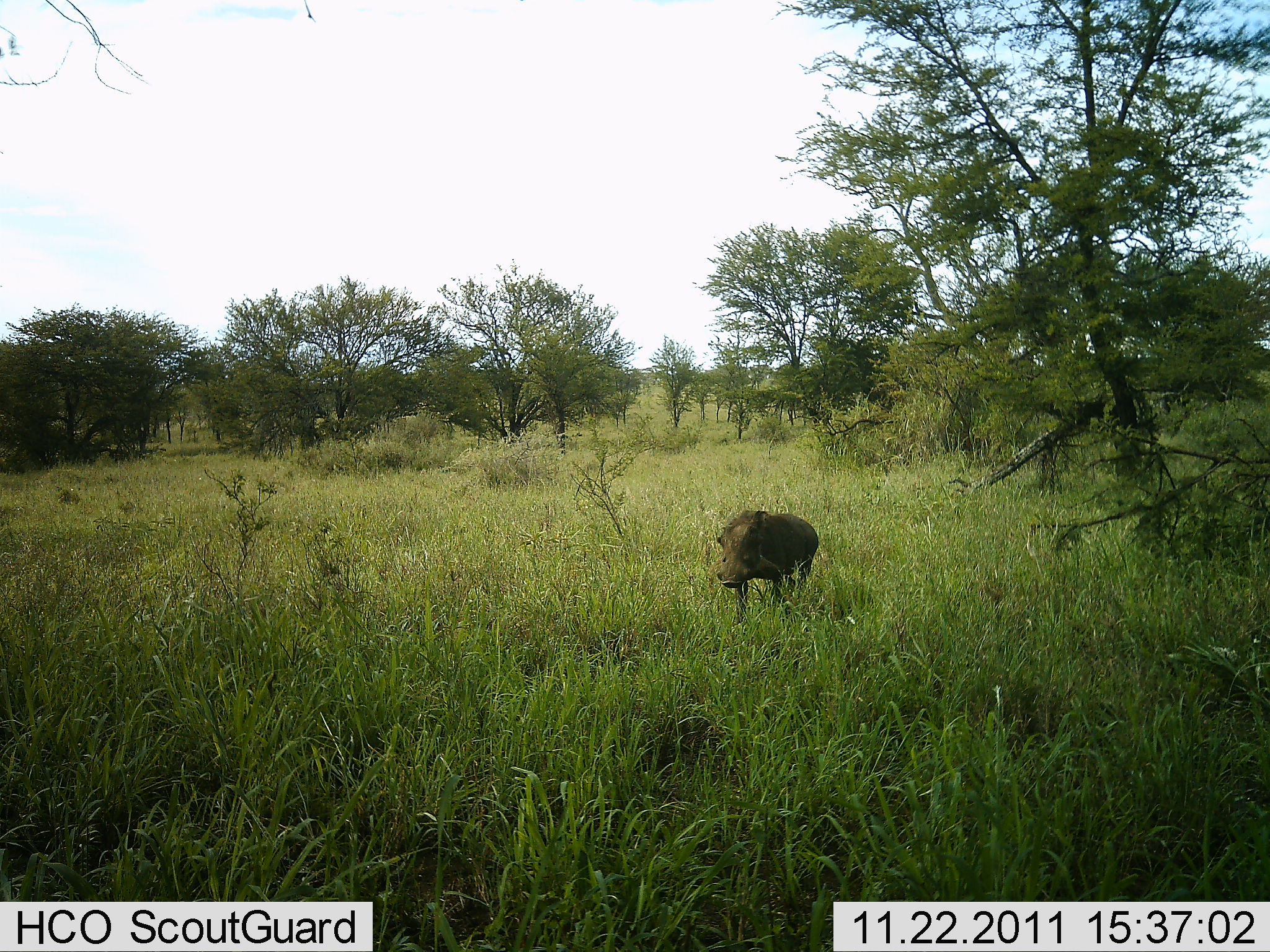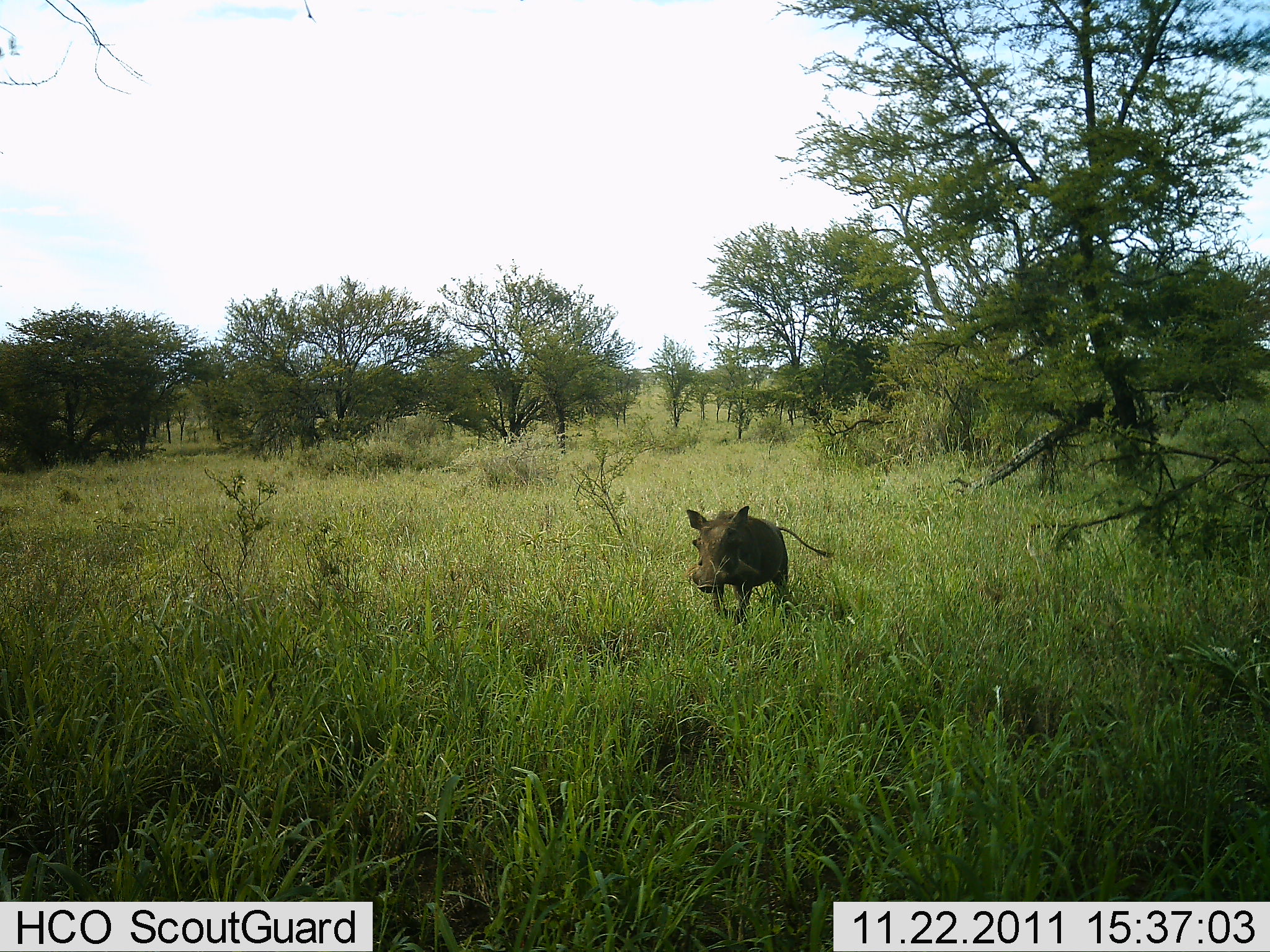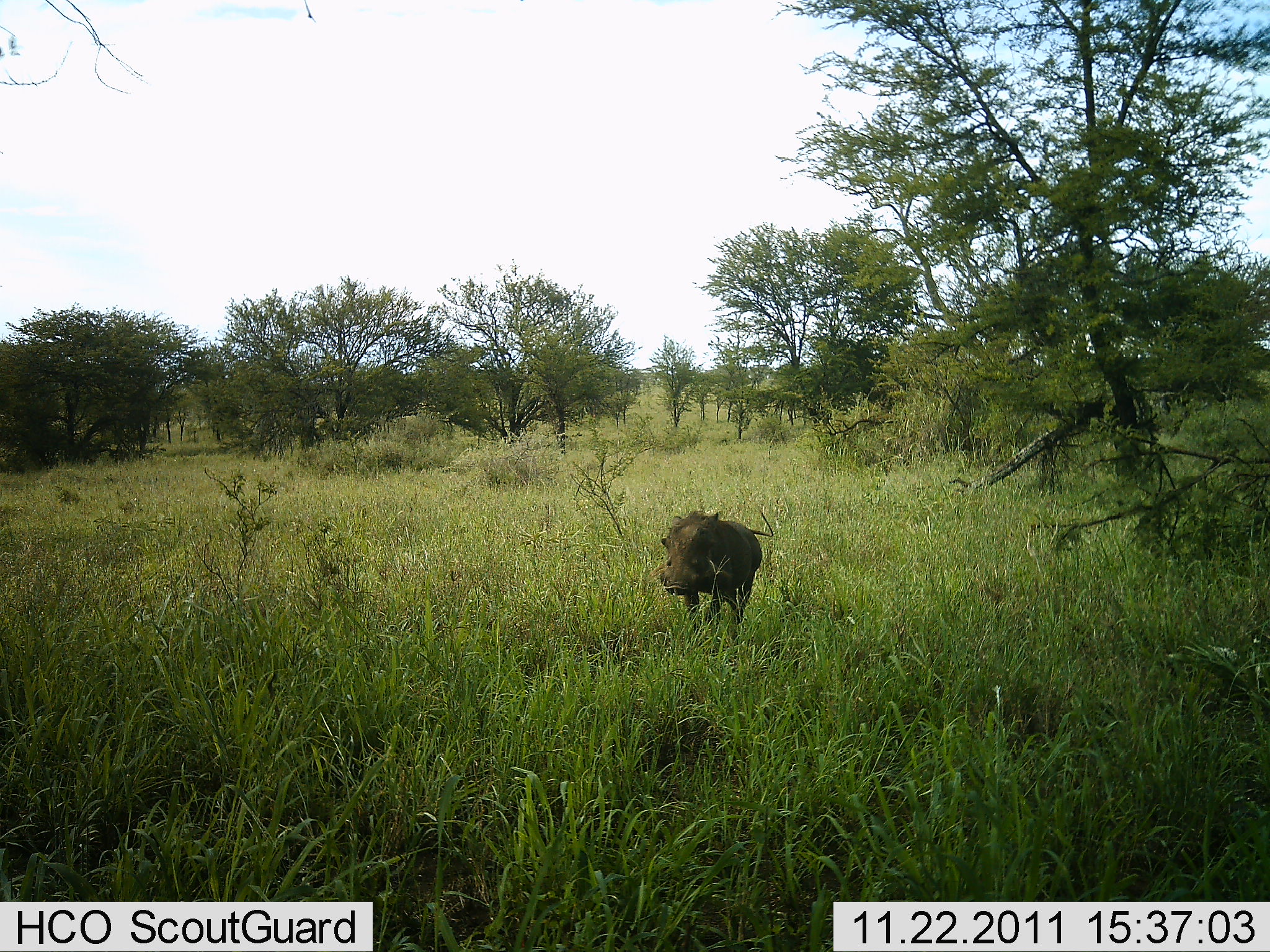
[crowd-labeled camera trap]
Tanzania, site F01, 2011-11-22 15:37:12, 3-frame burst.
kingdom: Animalia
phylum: Chordata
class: Mammalia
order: Artiodactyla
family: Suidae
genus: Phacochoerus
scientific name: Phacochoerus africanus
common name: warthog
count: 1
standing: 0%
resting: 0%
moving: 100%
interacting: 6%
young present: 0%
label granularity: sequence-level